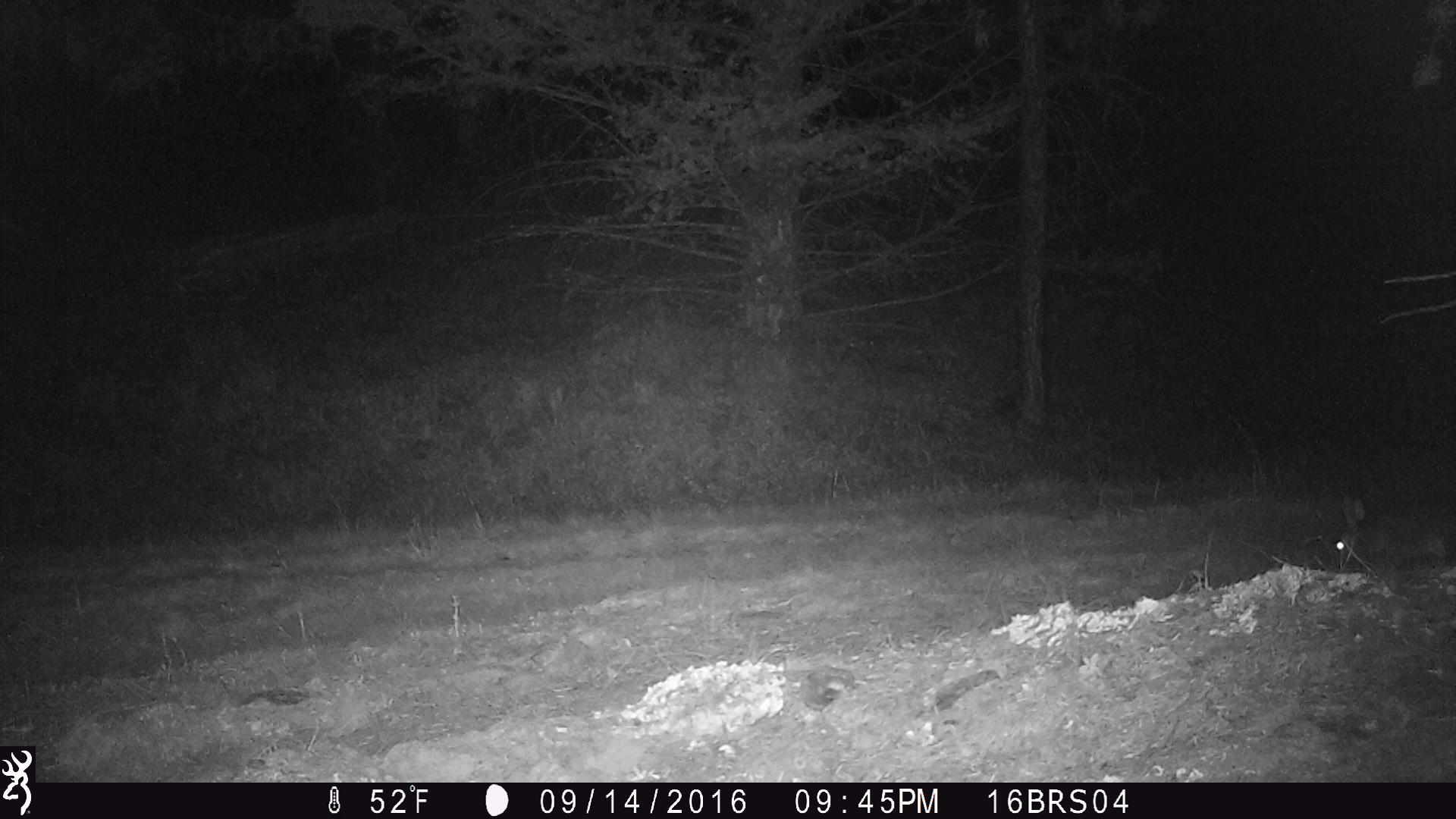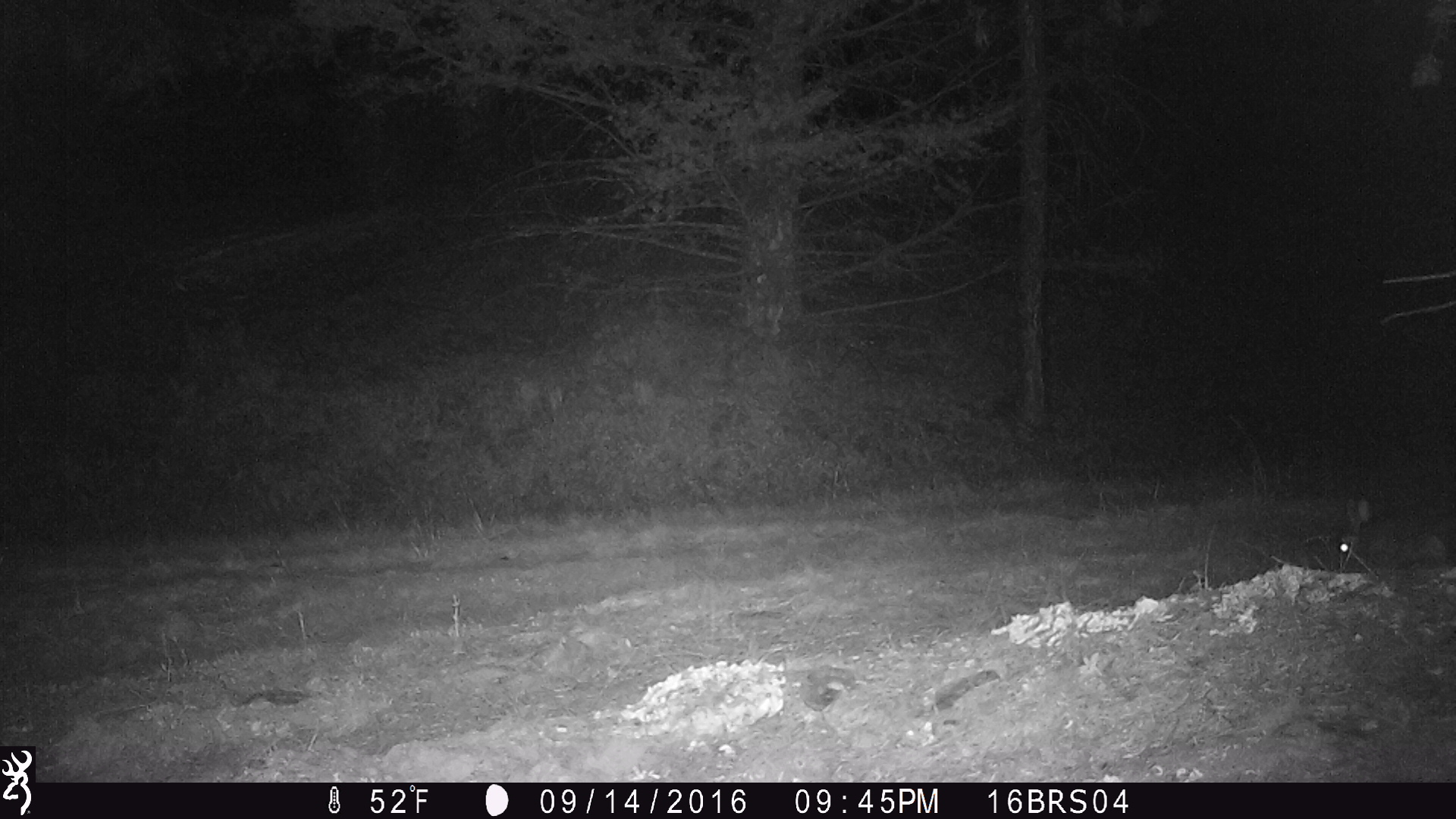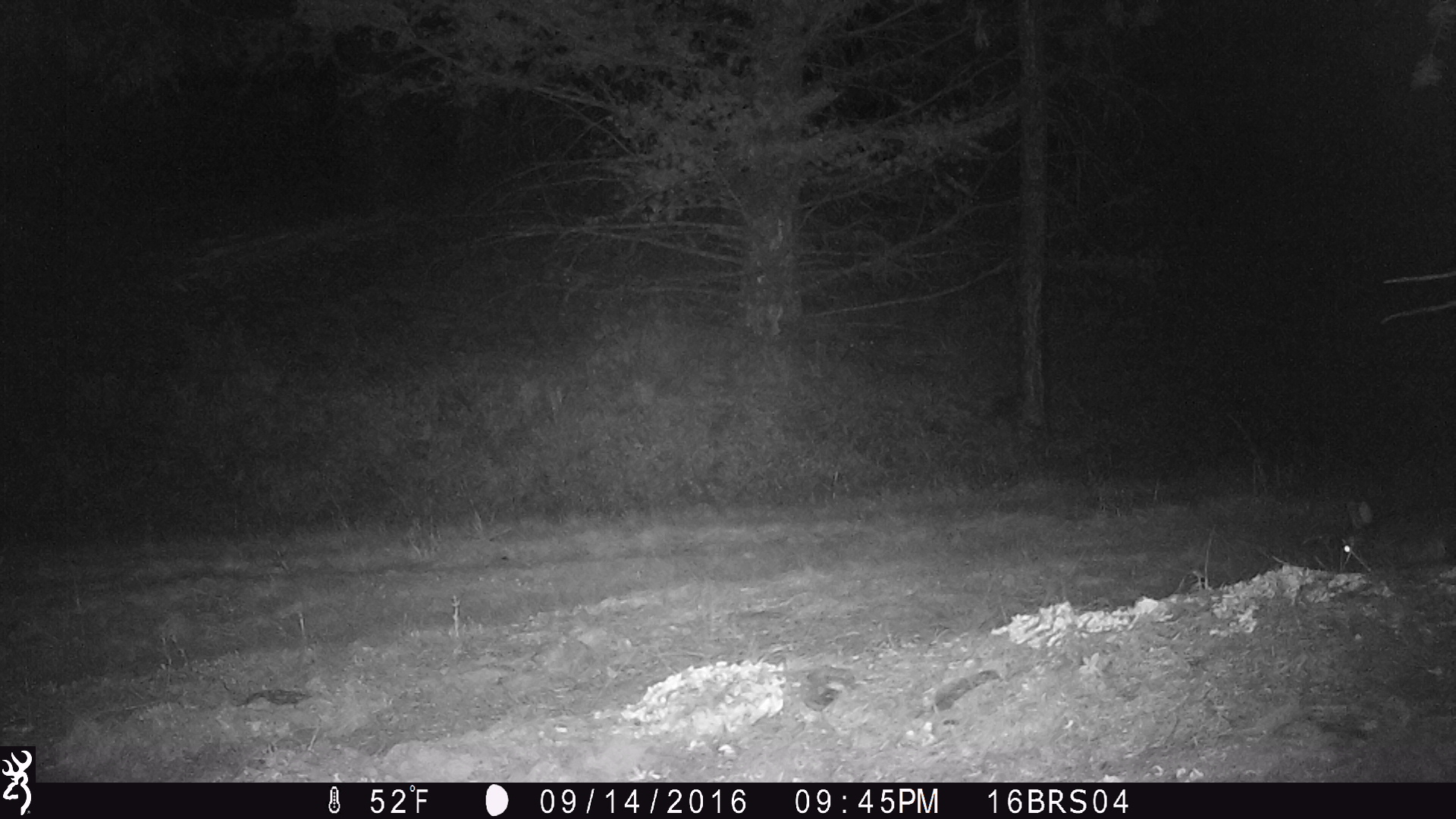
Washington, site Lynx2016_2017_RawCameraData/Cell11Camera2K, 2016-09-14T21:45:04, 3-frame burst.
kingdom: Animalia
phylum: Chordata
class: Mammalia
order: Lagomorpha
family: Leporidae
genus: Lepus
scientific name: Lepus americanus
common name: snowshoe hare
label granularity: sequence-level